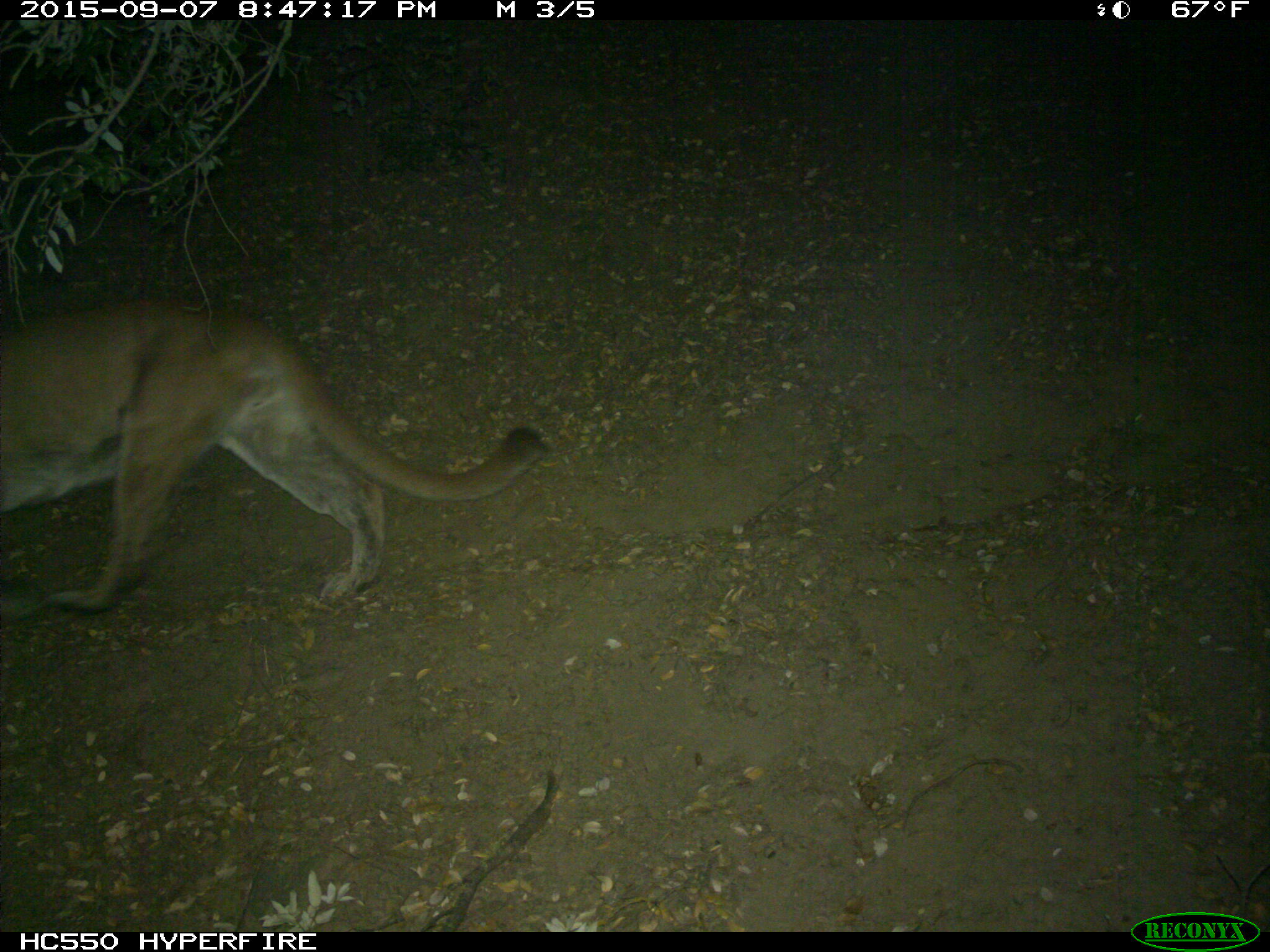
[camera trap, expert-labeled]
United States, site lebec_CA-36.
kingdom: Animalia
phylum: Chordata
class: Mammalia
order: Carnivora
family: Felidae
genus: Puma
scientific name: Puma concolor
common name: mountain lion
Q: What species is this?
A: Puma concolor (mountain lion).